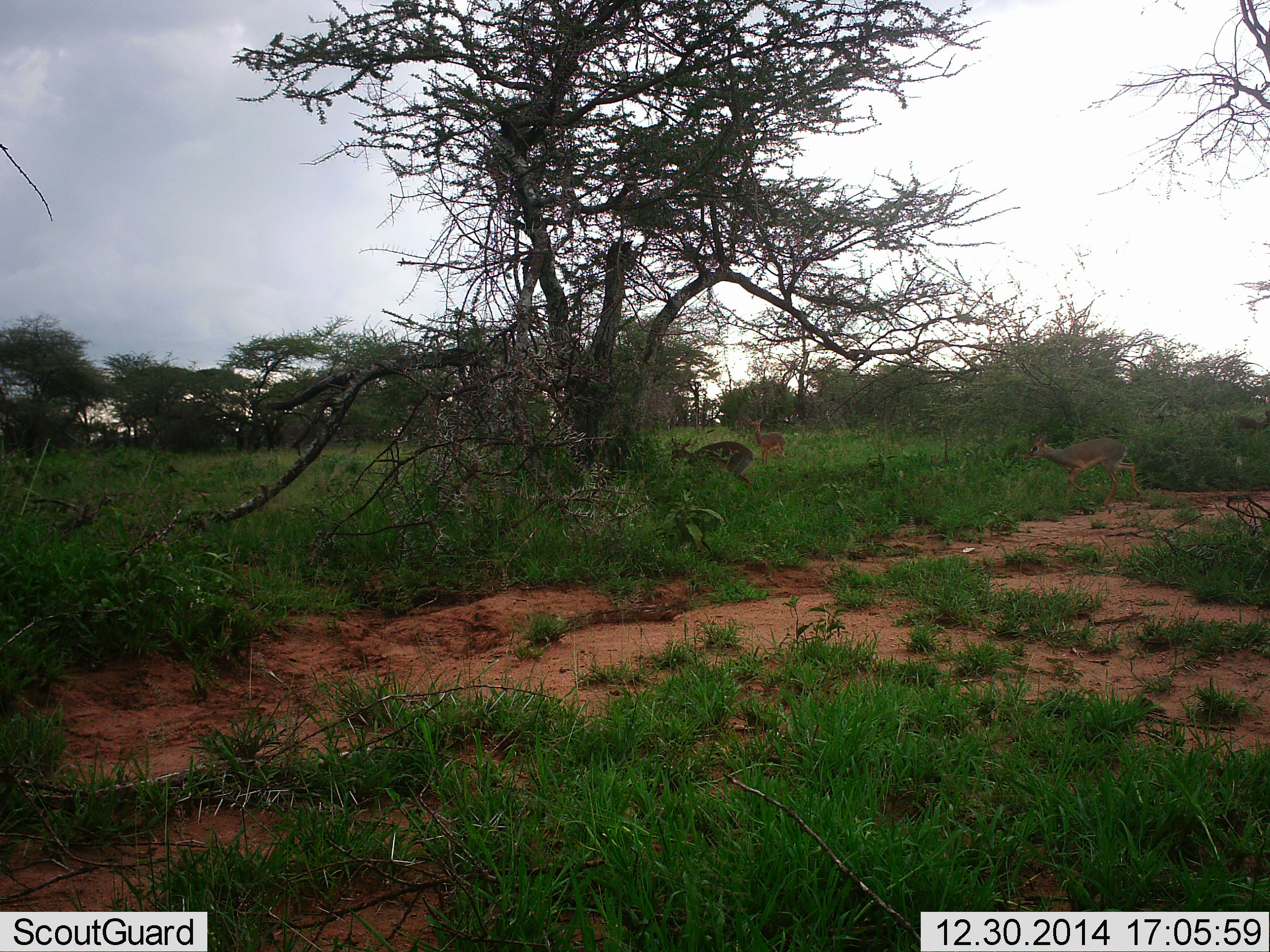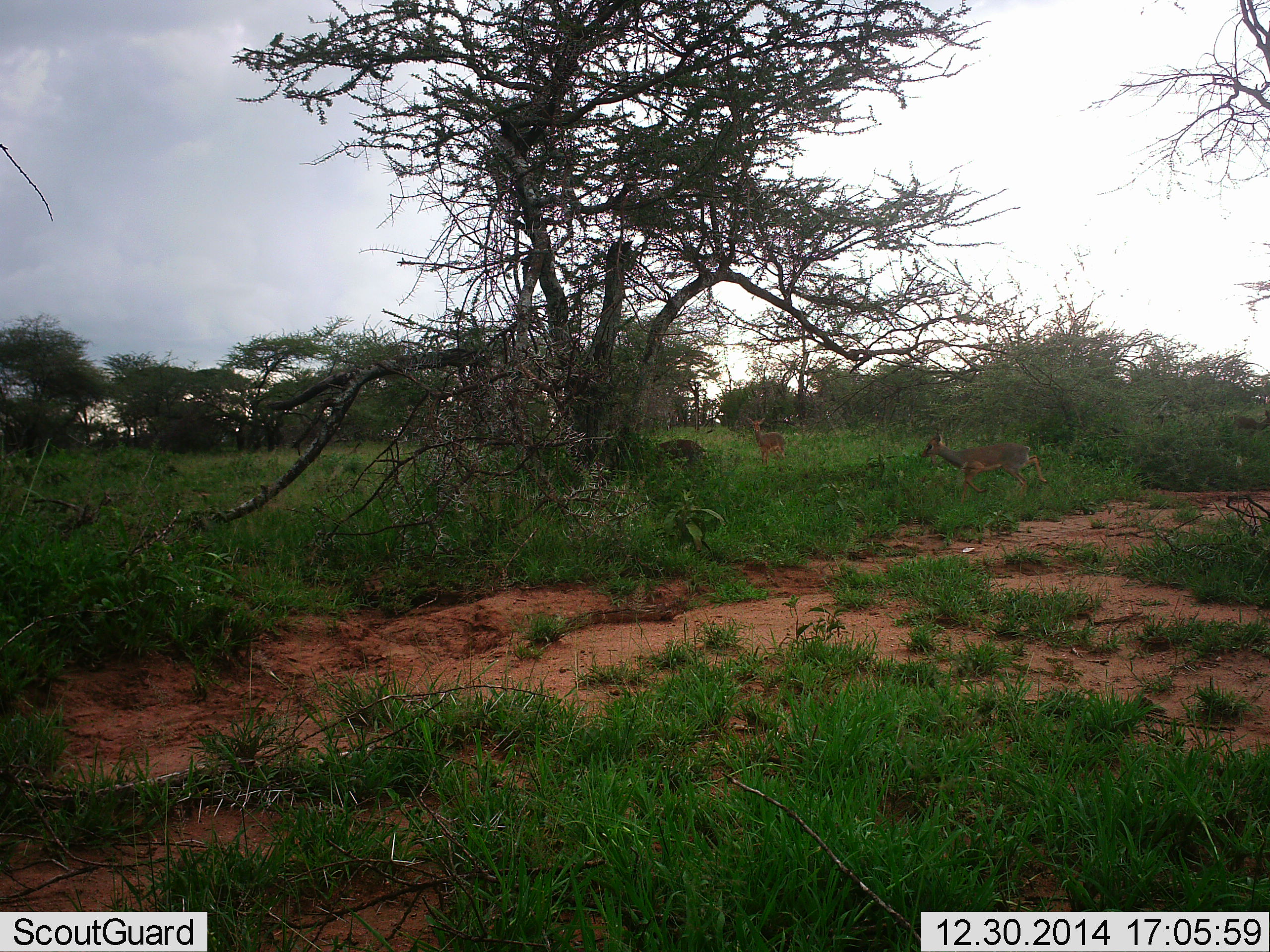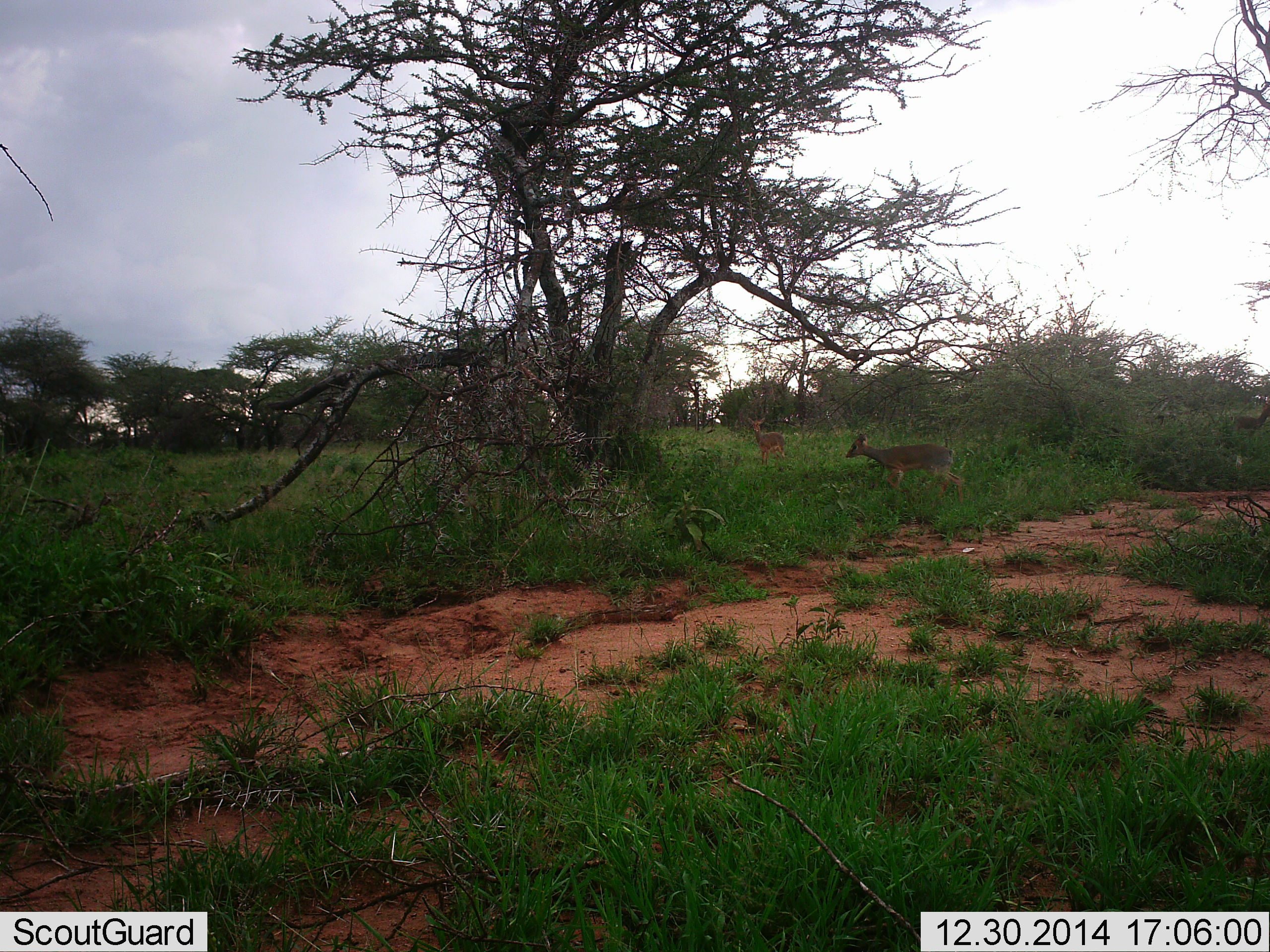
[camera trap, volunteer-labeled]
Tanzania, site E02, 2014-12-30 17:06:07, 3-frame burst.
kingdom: Animalia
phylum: Chordata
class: Mammalia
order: Artiodactyla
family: Bovidae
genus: Madoqua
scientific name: Madoqua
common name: dikdik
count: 3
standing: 50%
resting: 0%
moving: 100%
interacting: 0%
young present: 0%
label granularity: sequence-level